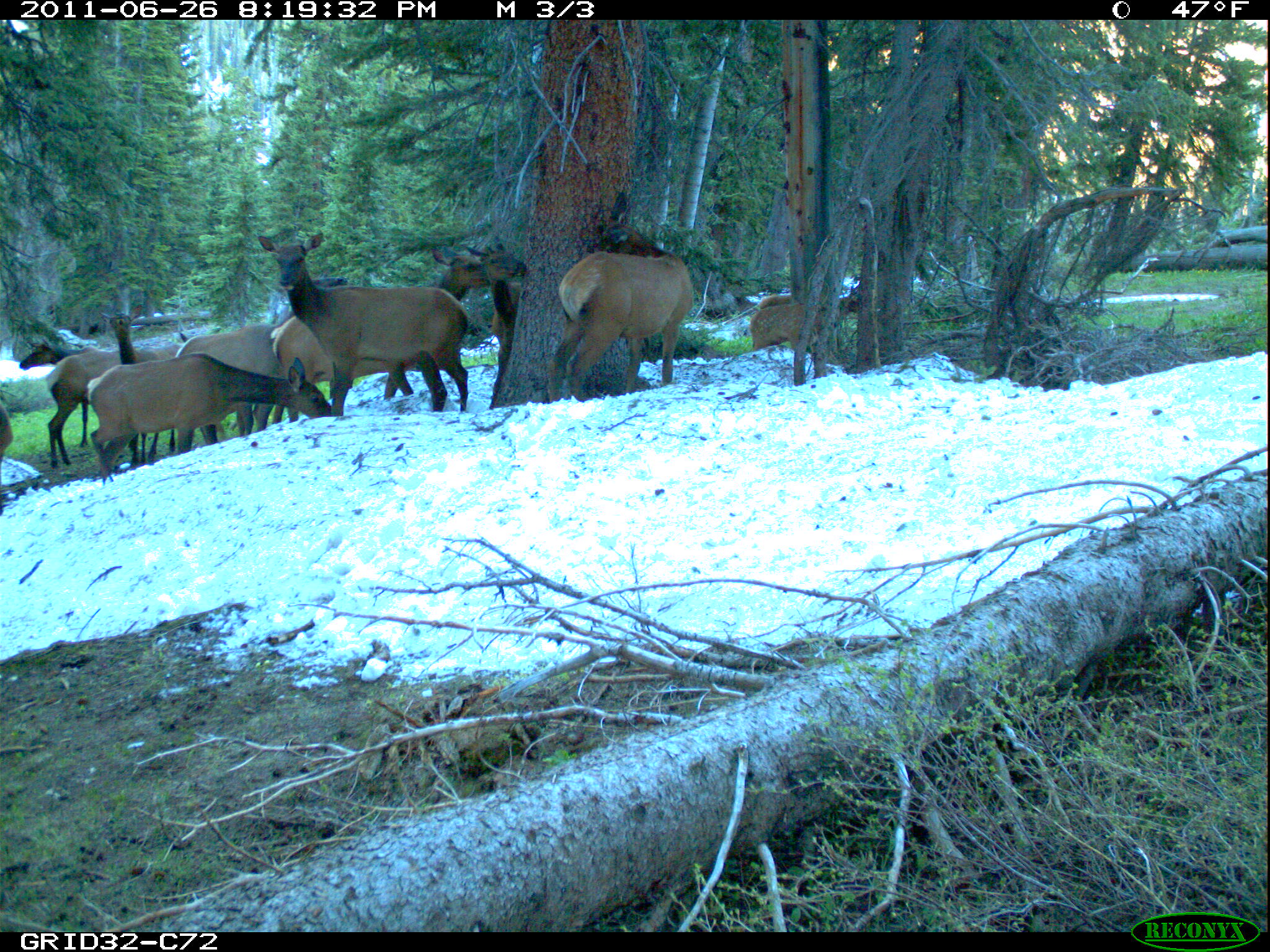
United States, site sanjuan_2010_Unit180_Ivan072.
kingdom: Animalia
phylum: Chordata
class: Mammalia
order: Artiodactyla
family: Cervidae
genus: Cervus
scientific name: Cervus elaphus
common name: red deer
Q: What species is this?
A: Cervus elaphus (red deer).